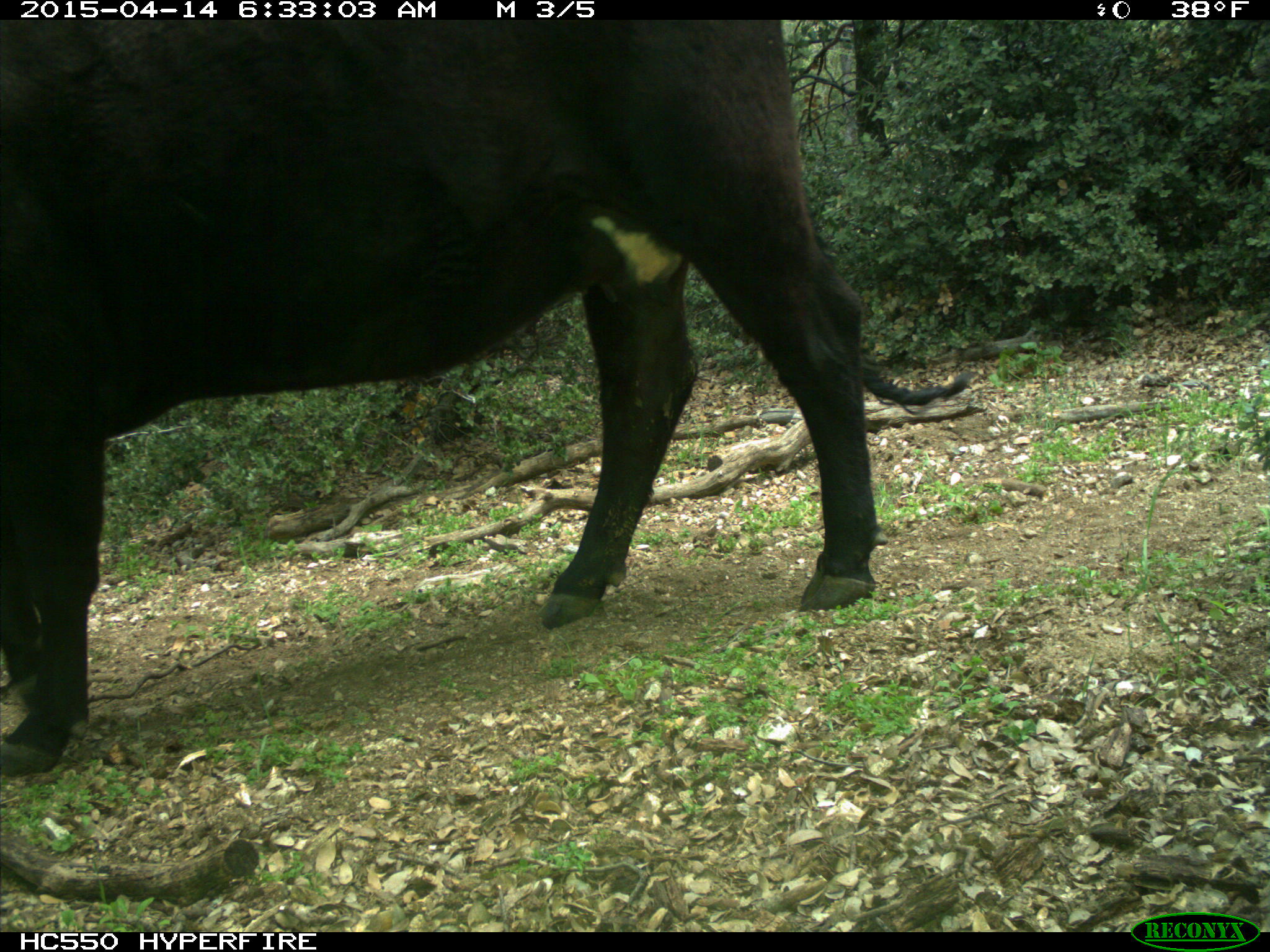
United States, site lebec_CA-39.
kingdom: Animalia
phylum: Chordata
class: Mammalia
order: Artiodactyla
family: Bovidae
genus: Bos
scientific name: Bos taurus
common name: domestic cow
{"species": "Bos taurus (domestic cow)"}